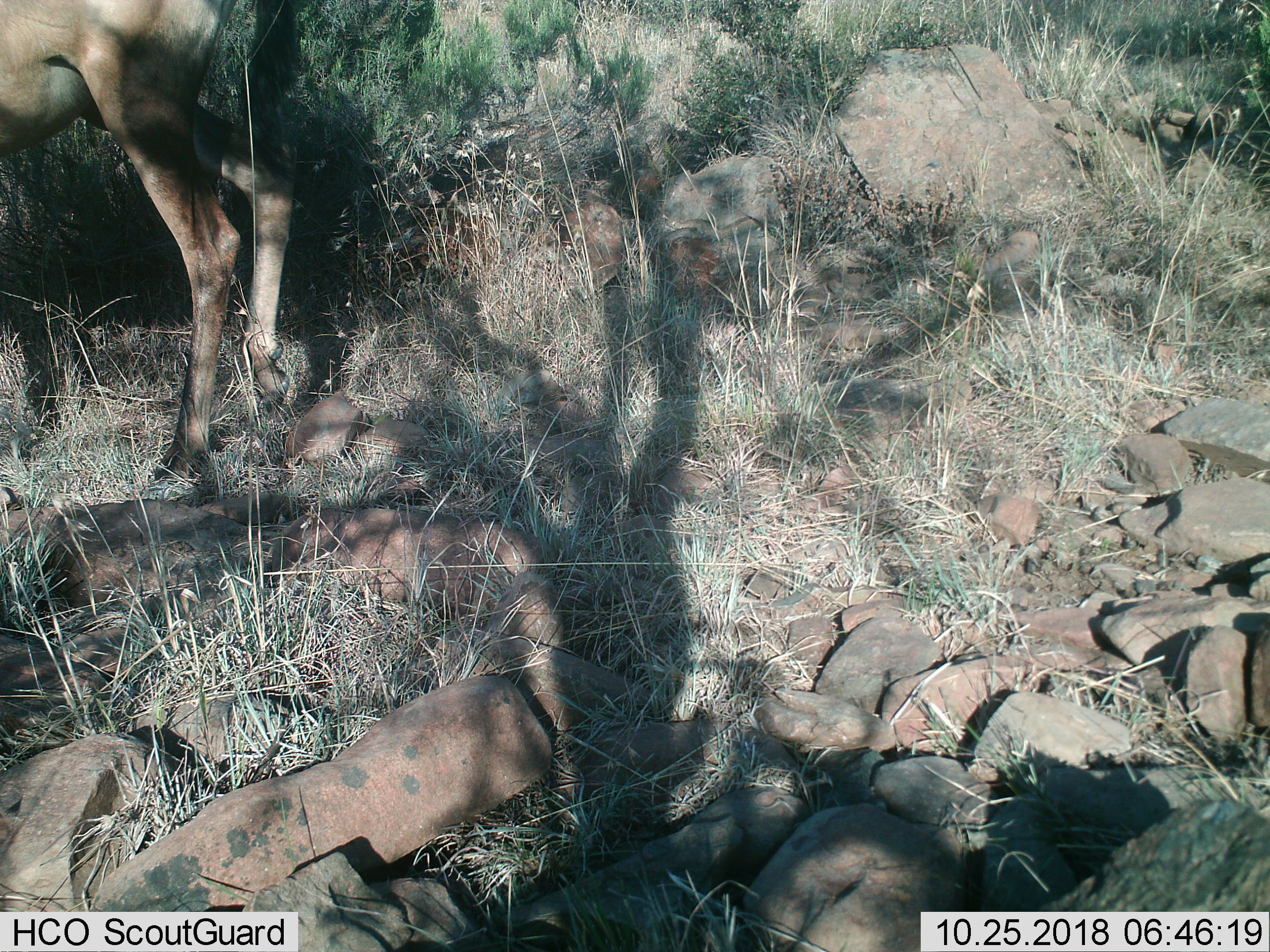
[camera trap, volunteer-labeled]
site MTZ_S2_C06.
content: unidentified animal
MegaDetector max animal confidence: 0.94